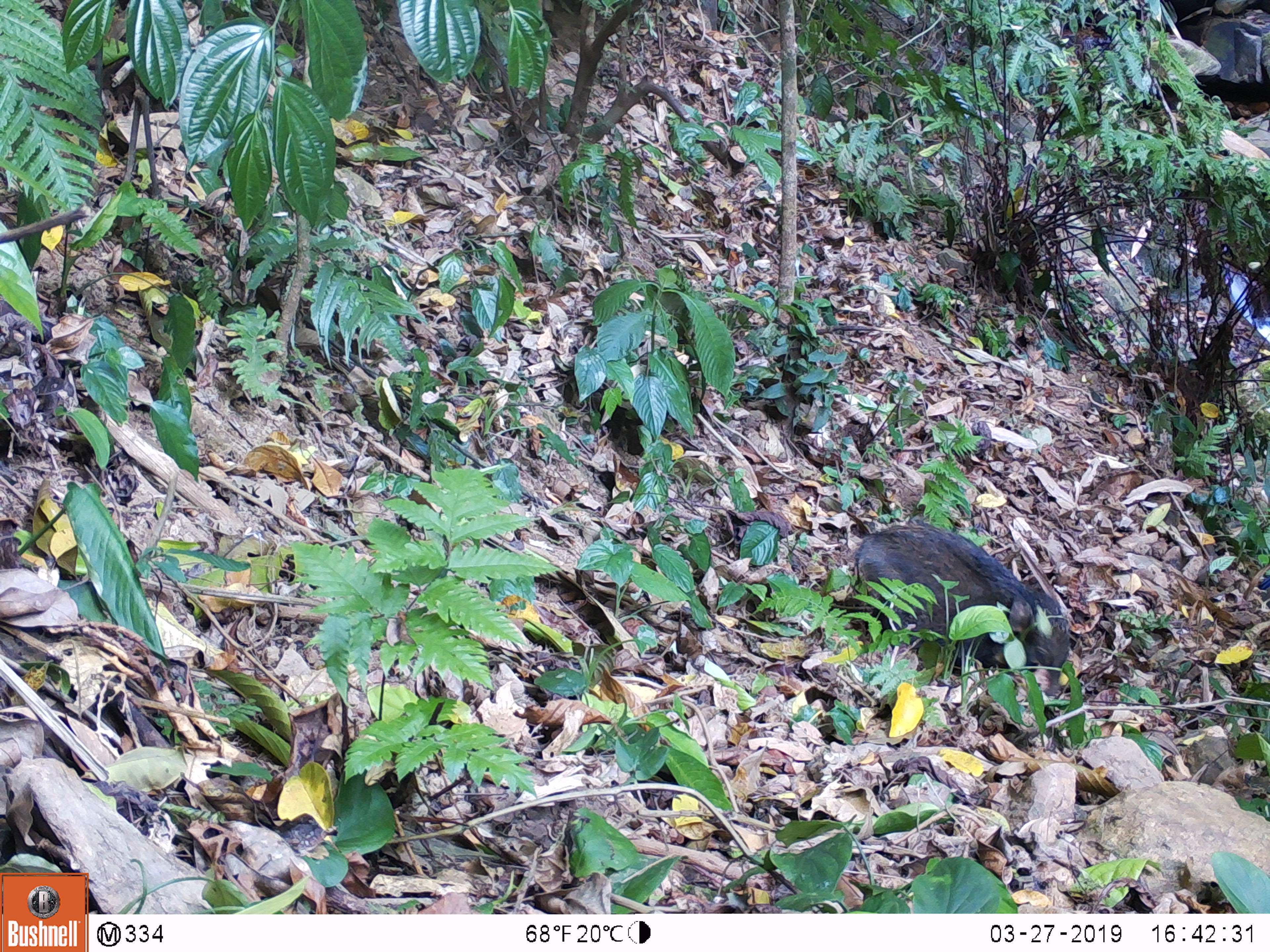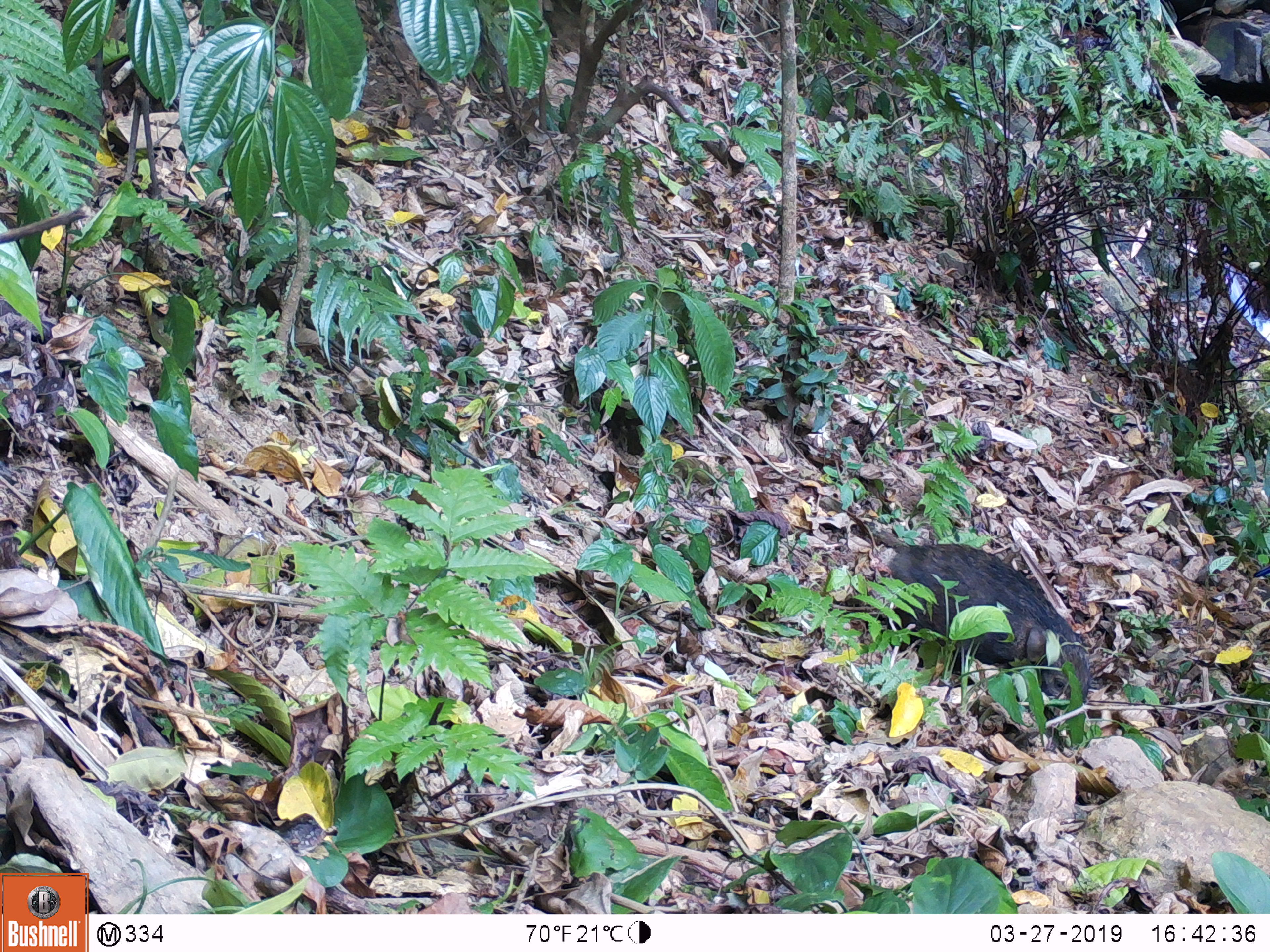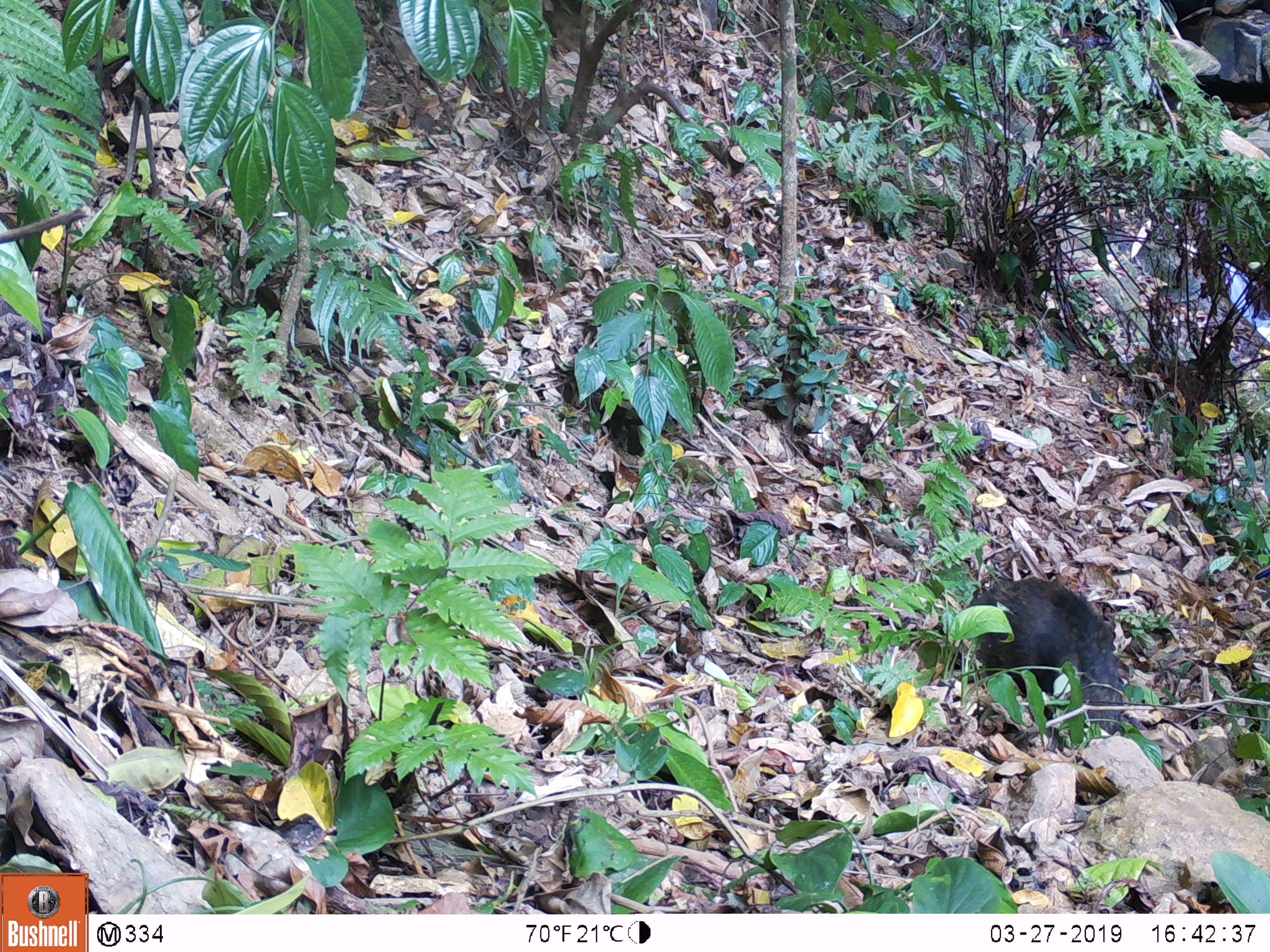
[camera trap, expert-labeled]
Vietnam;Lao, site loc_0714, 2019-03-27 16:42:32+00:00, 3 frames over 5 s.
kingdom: Animalia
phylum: Chordata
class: Mammalia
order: Artiodactyla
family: Suidae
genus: Sus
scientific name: Sus scrofa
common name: eurasian wild pig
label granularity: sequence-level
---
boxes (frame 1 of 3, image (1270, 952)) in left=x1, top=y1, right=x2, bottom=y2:
eurasian wild pig: left=854, top=524, right=1071, bottom=695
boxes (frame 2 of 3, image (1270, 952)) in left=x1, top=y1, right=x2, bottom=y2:
eurasian wild pig: left=890, top=543, right=1090, bottom=703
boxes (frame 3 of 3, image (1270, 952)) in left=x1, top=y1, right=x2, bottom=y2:
eurasian wild pig: left=969, top=577, right=1123, bottom=735